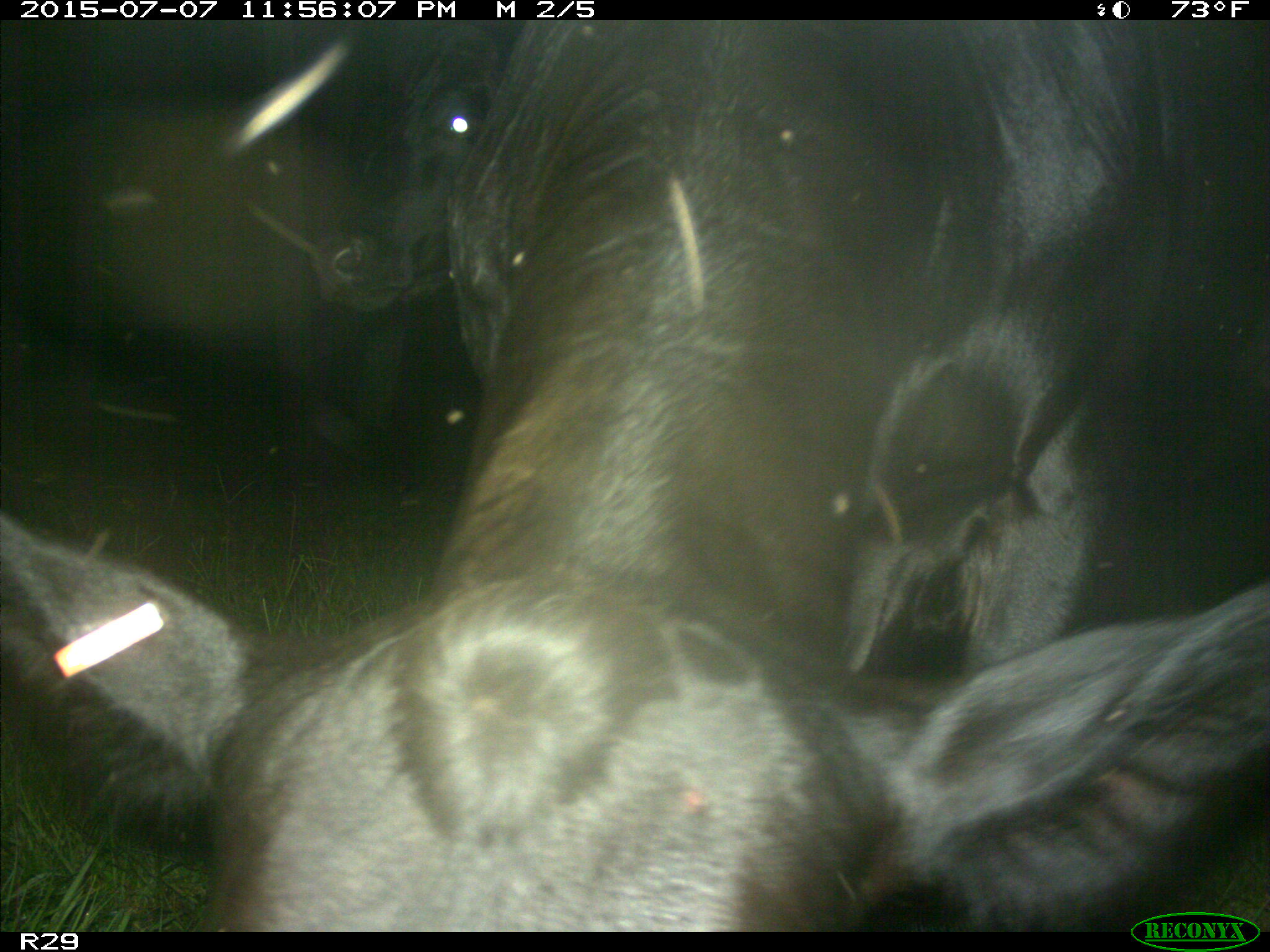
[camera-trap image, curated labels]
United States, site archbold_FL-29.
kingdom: Animalia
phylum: Chordata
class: Mammalia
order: Artiodactyla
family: Bovidae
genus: Bos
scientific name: Bos taurus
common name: domestic cow